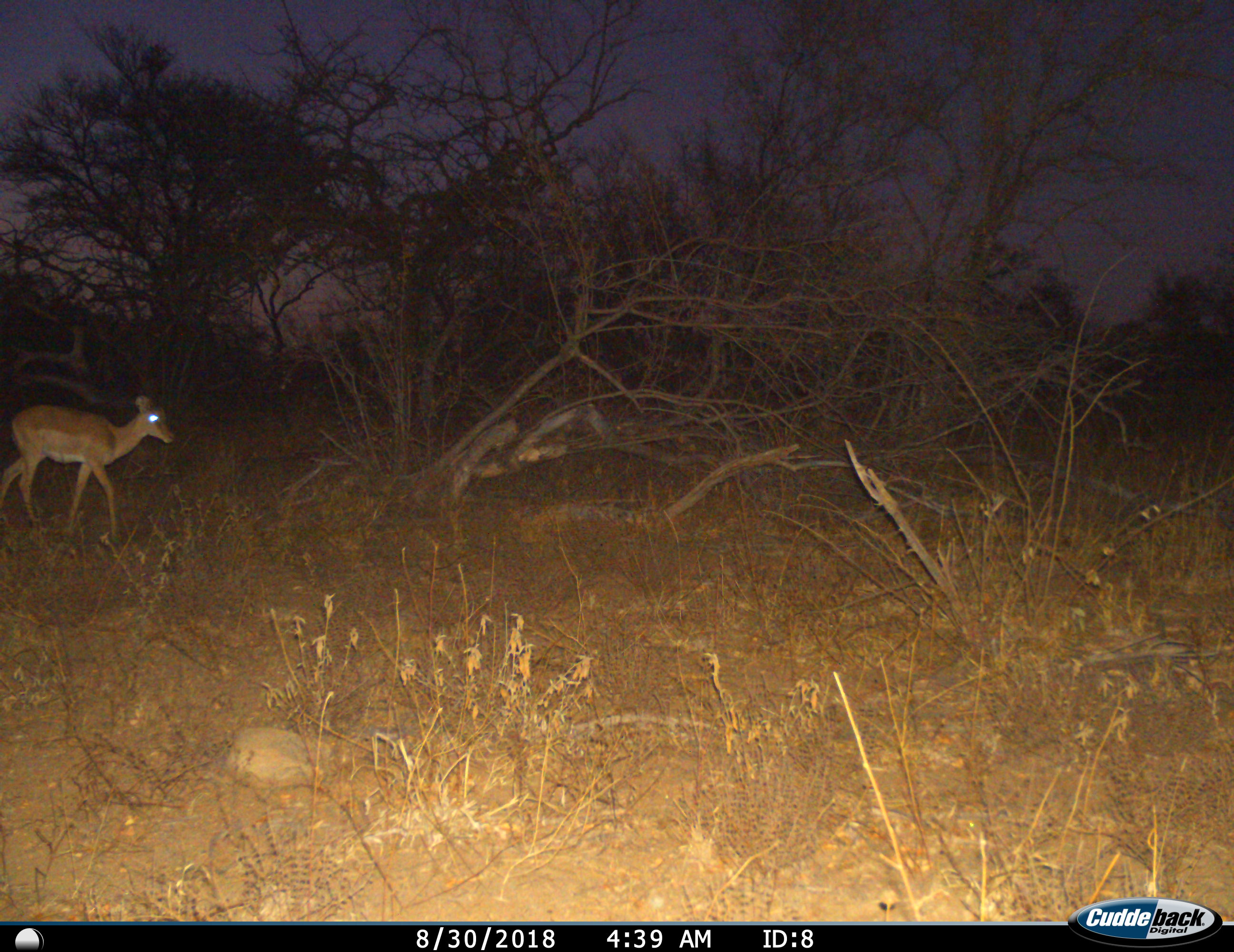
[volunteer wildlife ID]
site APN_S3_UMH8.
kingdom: Animalia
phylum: Chordata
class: Mammalia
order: Artiodactyla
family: Bovidae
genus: Aepyceros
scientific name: Aepyceros melampus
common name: impala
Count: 1.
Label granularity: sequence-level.